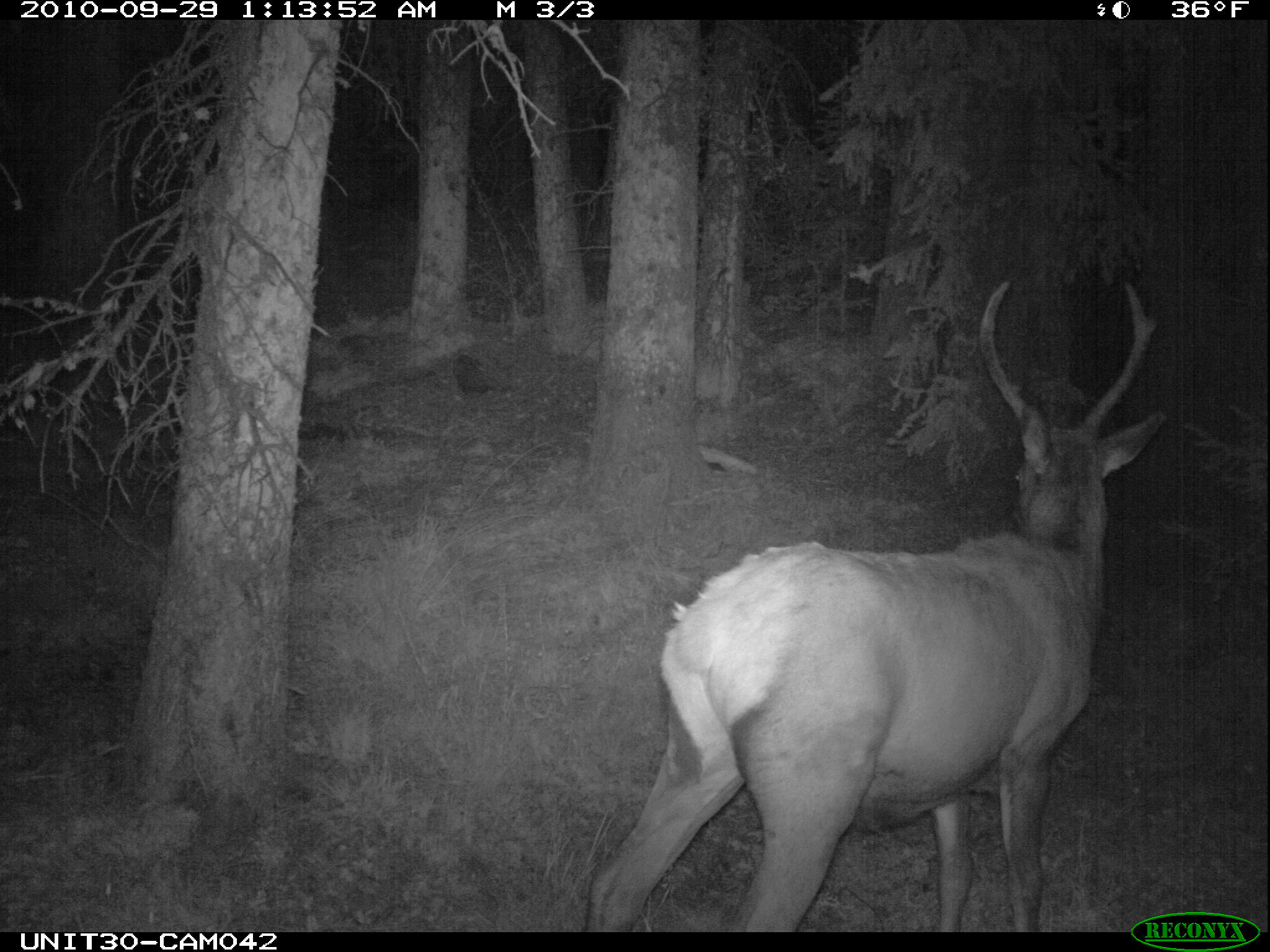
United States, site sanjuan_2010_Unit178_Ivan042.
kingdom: Animalia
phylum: Chordata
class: Mammalia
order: Artiodactyla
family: Cervidae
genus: Cervus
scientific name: Cervus elaphus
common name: red deer